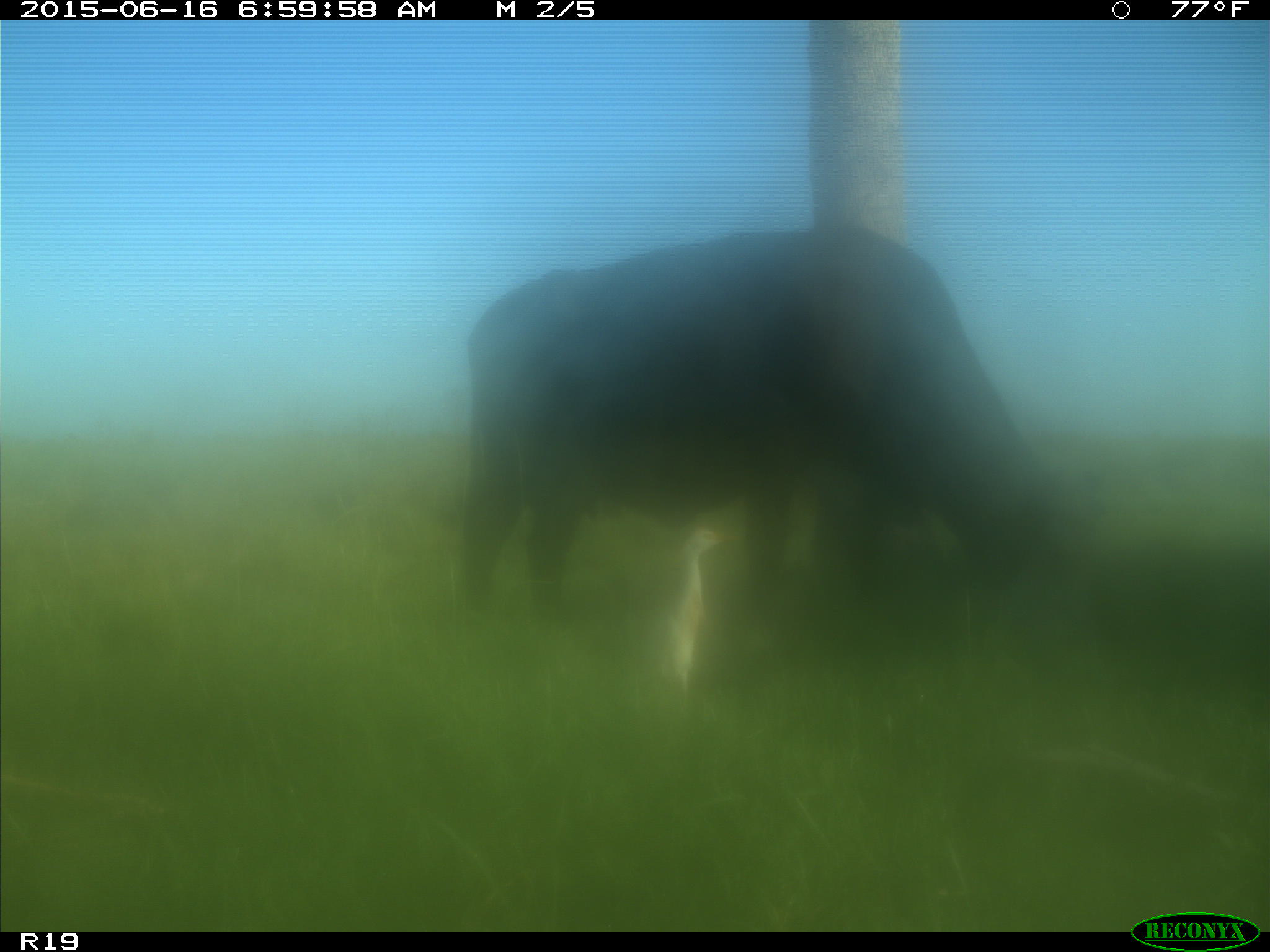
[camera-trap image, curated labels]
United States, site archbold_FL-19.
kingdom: Animalia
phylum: Chordata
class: Mammalia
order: Artiodactyla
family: Bovidae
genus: Bos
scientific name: Bos taurus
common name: domestic cow